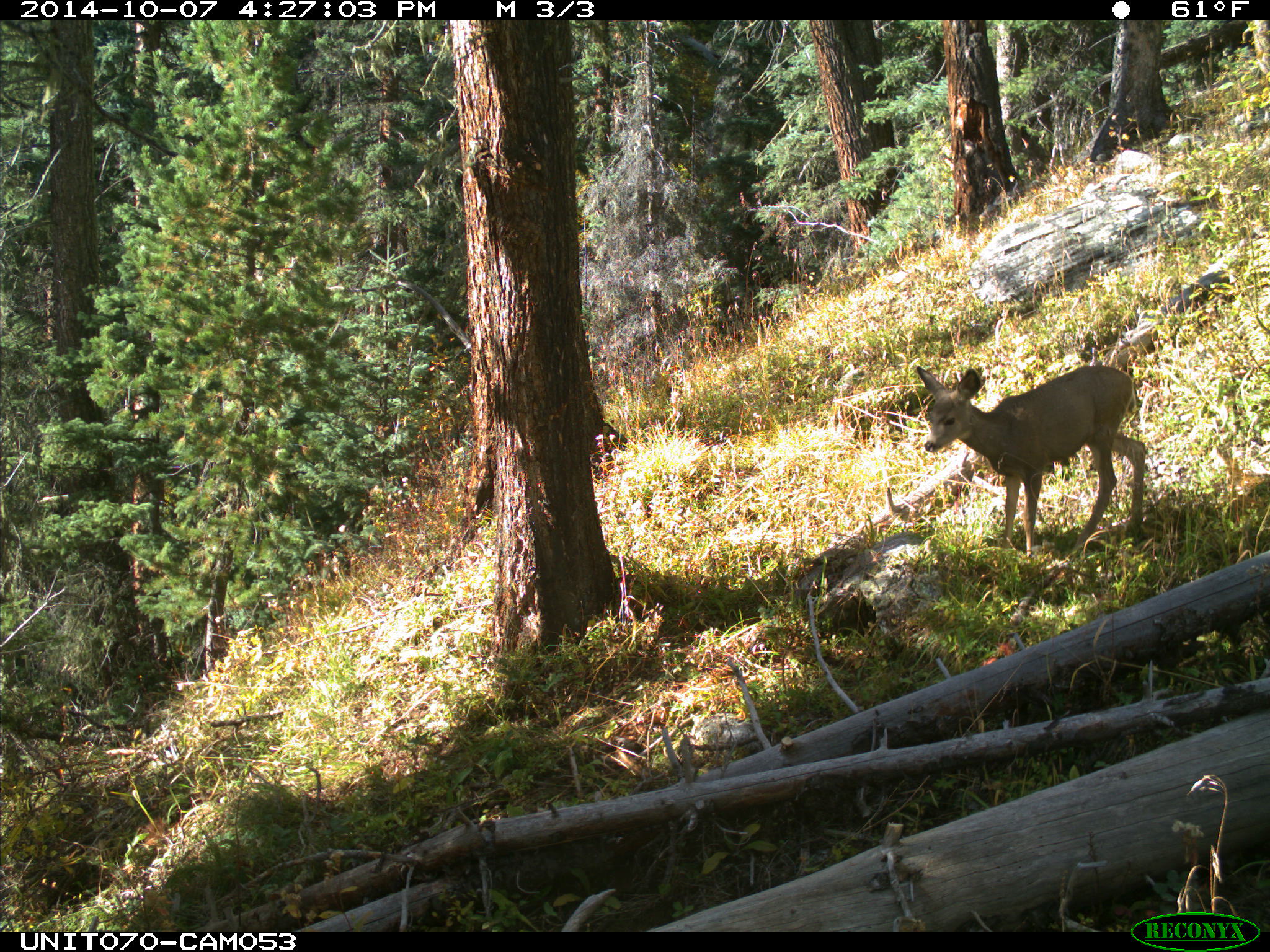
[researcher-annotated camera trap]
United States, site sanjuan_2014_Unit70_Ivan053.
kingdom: Animalia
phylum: Chordata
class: Mammalia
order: Artiodactyla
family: Cervidae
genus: Odocoileus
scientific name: Odocoileus hemionus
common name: mule deer